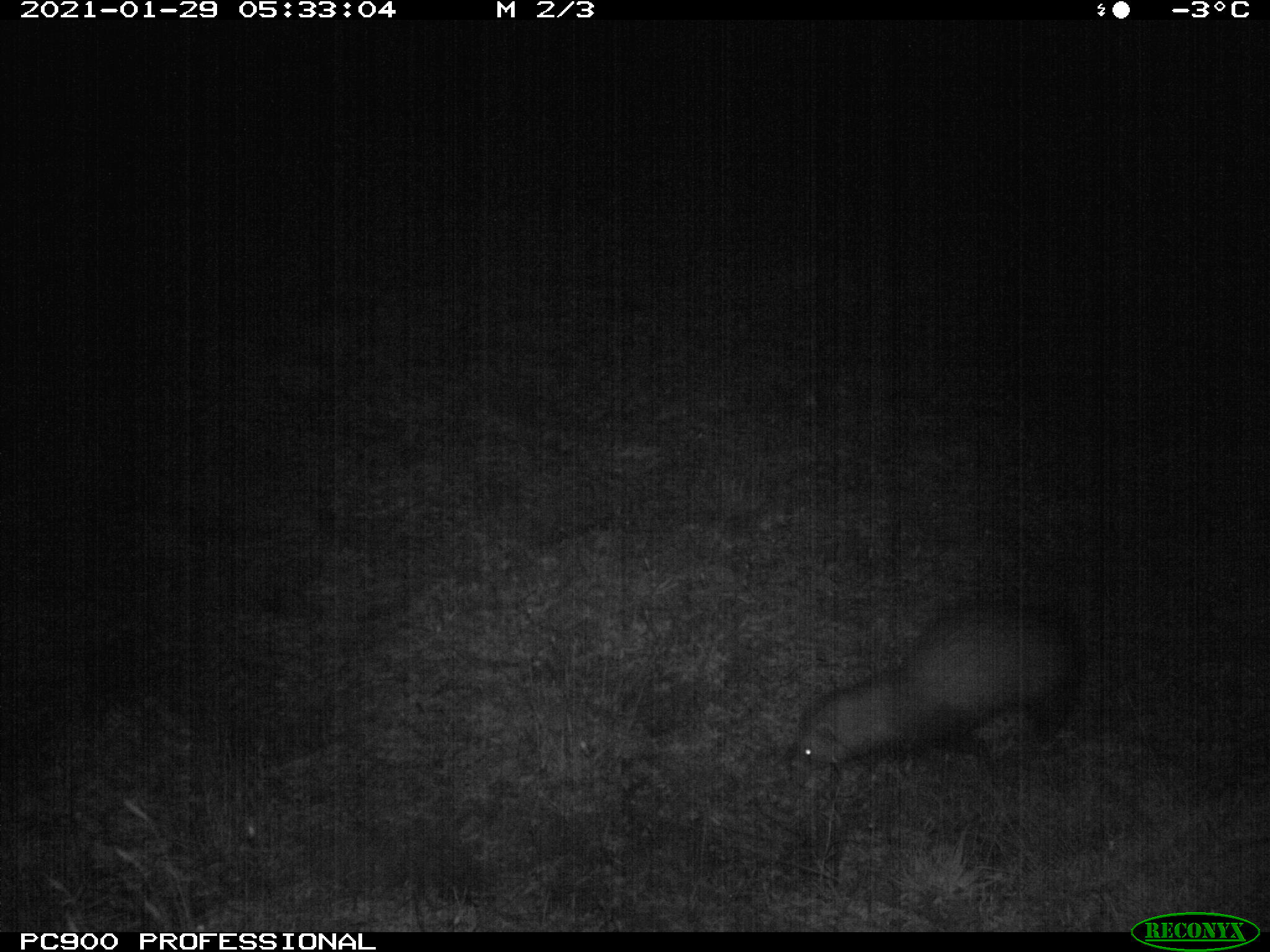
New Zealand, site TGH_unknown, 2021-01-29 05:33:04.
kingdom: Animalia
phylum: Chordata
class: Mammalia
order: Carnivora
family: Mustelidae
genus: Mustela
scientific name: Mustela furo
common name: ferret